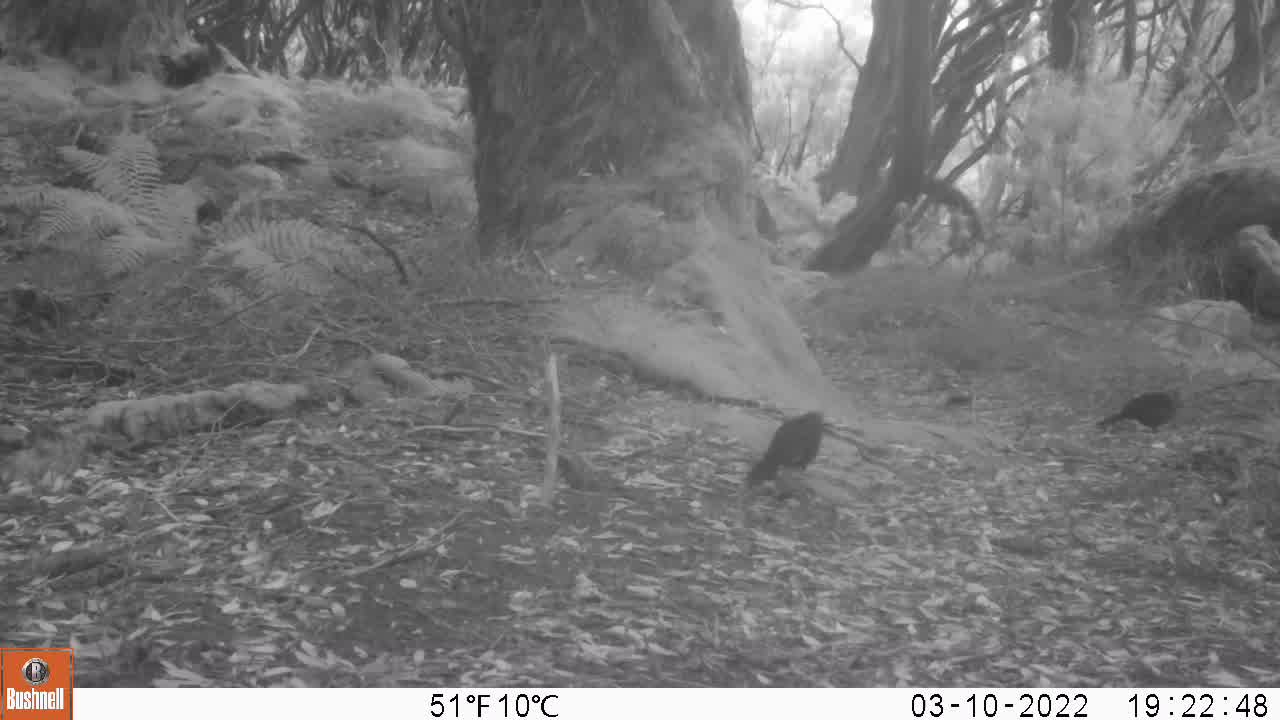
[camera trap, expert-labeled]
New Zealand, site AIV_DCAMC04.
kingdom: Animalia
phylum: Chordata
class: Aves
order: Passeriformes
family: Turdidae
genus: Turdus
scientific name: Turdus merula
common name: eurasian blackbird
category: blackbird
Blackbird (eurasian blackbird) (Turdus merula).